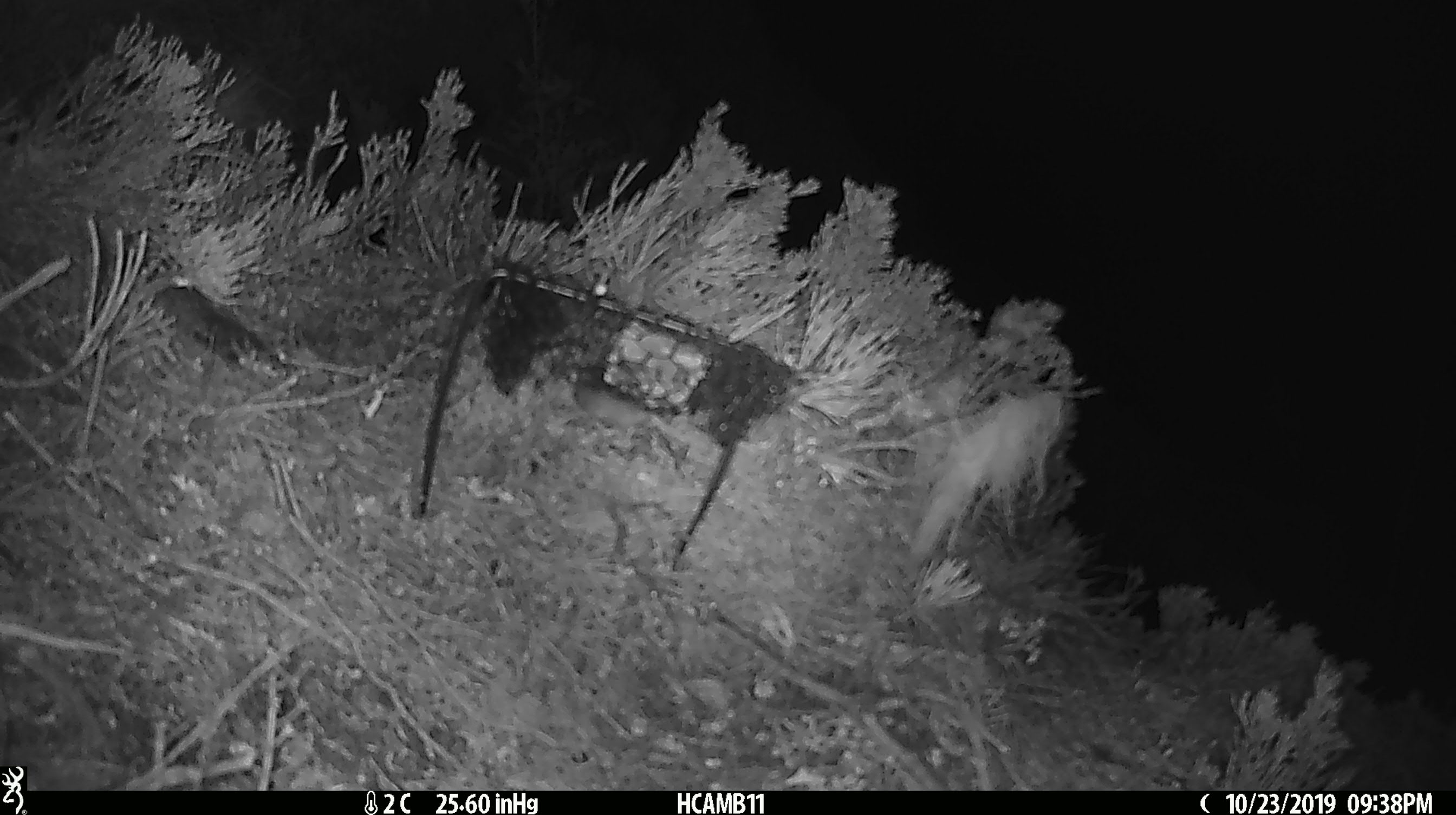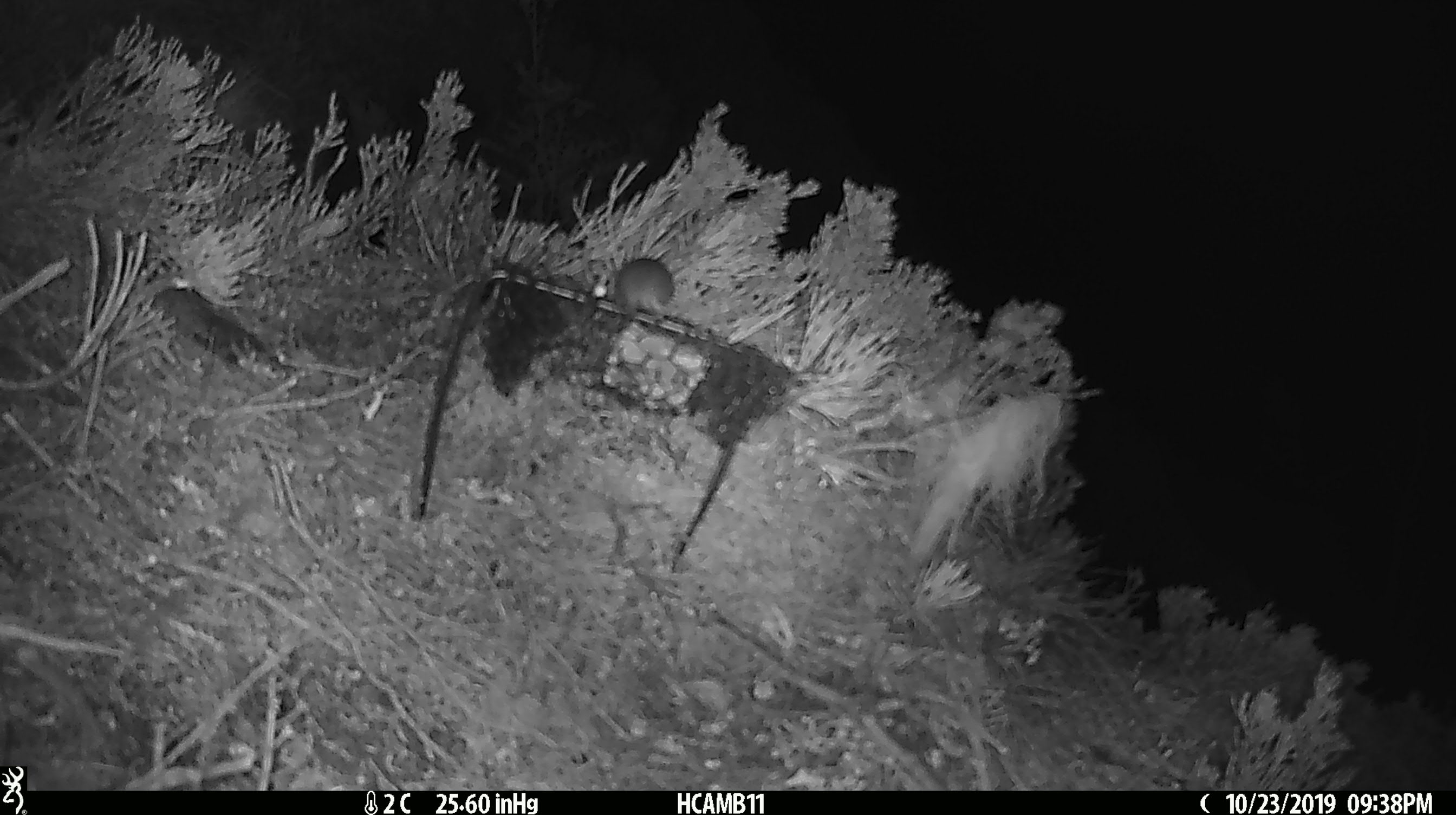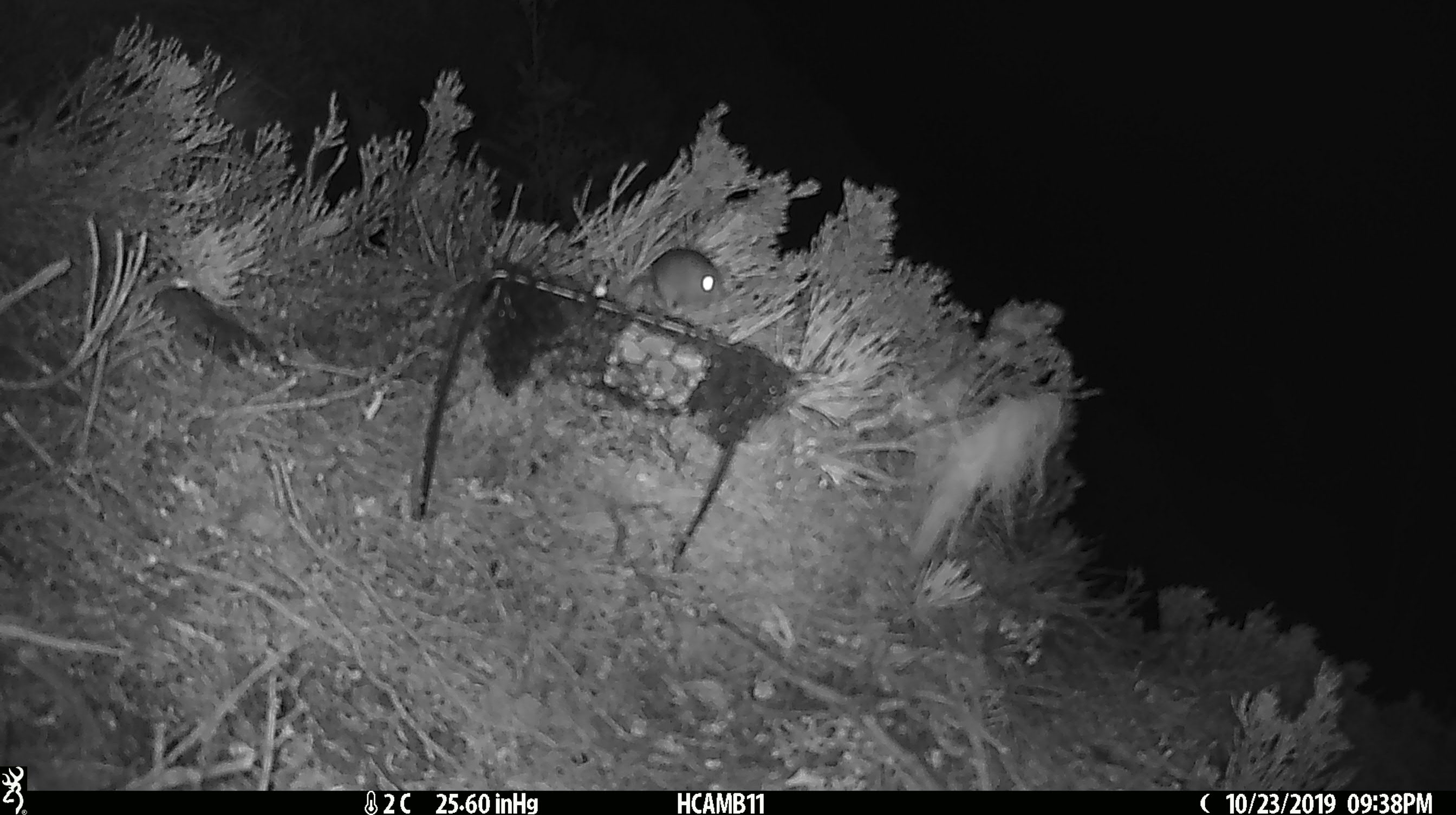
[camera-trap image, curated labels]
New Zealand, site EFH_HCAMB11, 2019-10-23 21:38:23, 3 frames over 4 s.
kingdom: Animalia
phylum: Chordata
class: Mammalia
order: Rodentia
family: Muridae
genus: Mus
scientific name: Mus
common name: mouse